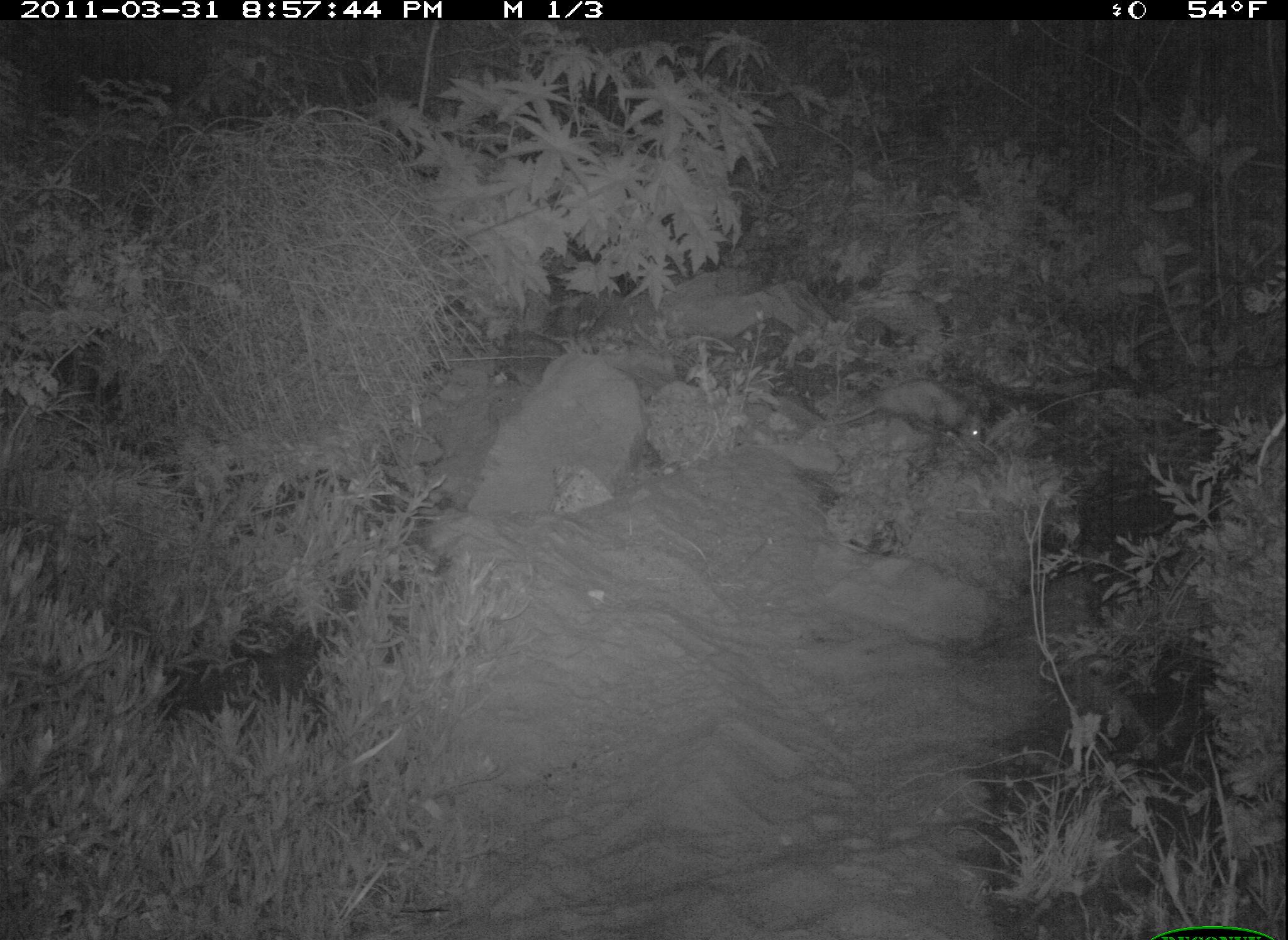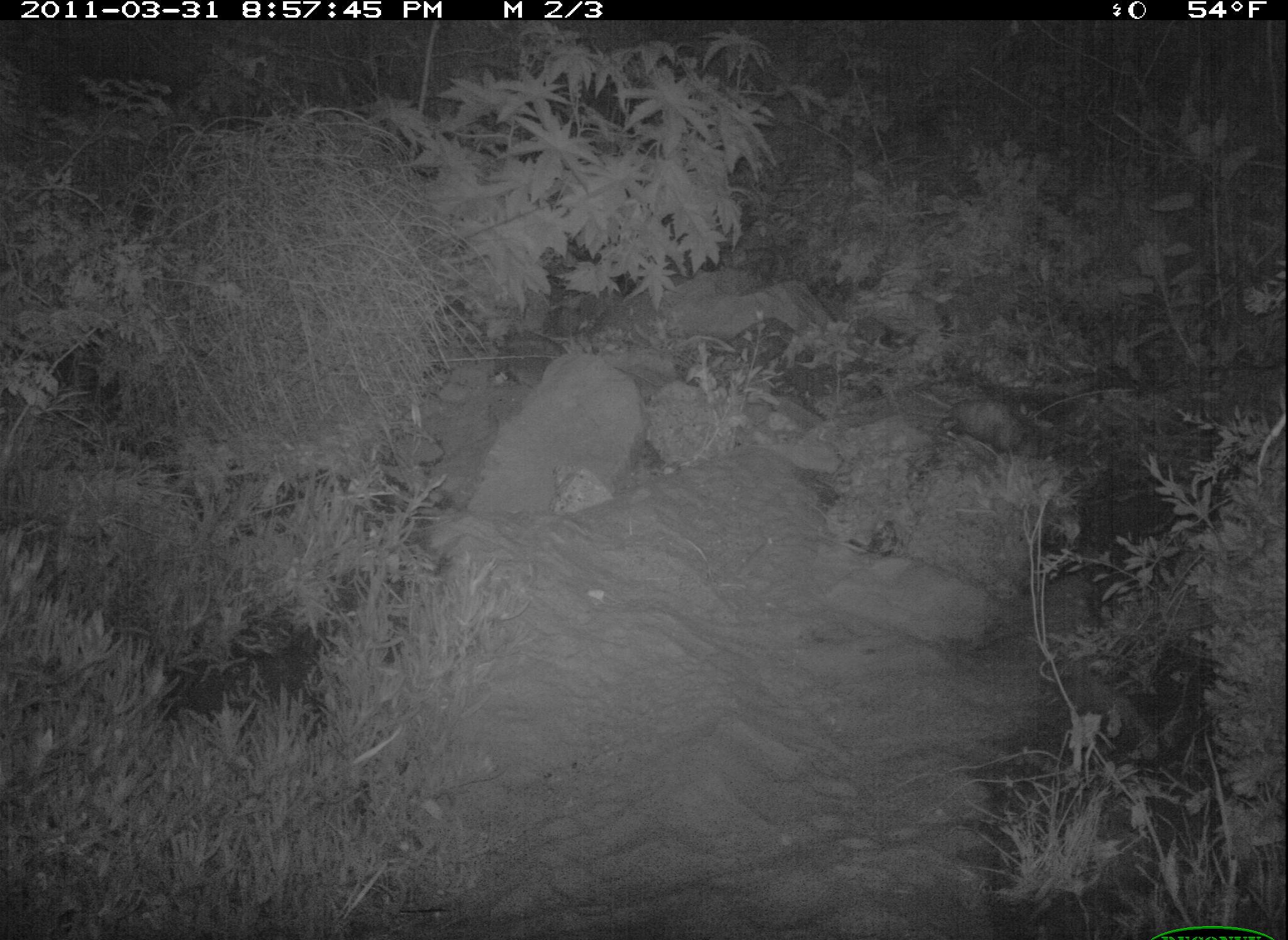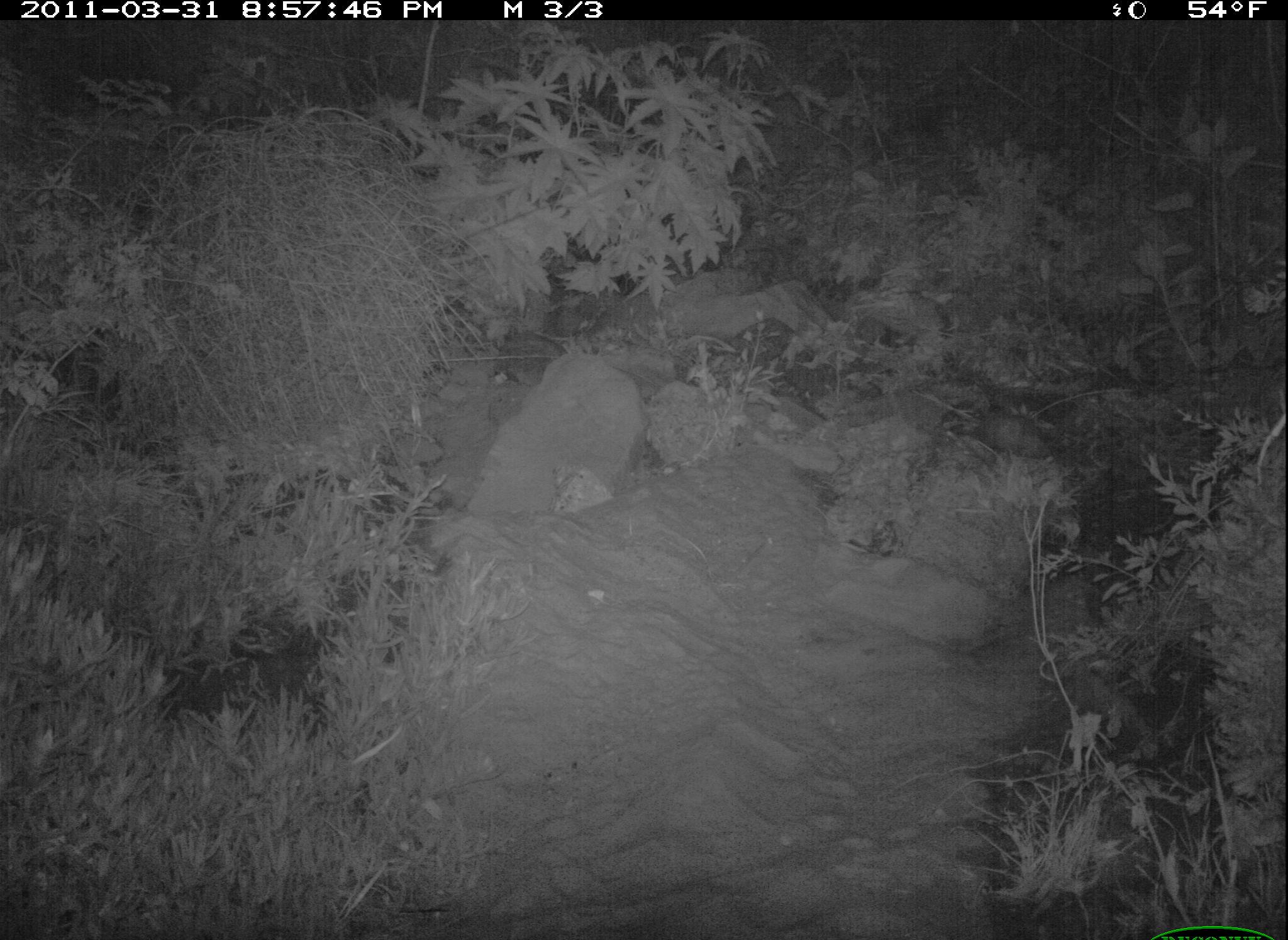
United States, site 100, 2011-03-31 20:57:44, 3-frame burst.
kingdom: Animalia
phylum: Chordata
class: Mammalia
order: Didelphimorphia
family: Didelphidae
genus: Didelphis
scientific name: Didelphis virginiana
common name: virginia opossum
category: opossum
Opossum (virginia opossum) (Didelphis virginiana).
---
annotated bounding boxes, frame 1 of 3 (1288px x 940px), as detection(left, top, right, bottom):
opossum: detection(810, 364, 999, 460)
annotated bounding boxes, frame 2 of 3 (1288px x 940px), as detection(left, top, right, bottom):
opossum: detection(913, 382, 1071, 472)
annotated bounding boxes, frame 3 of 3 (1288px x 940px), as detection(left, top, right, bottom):
opossum: detection(940, 387, 1074, 474)